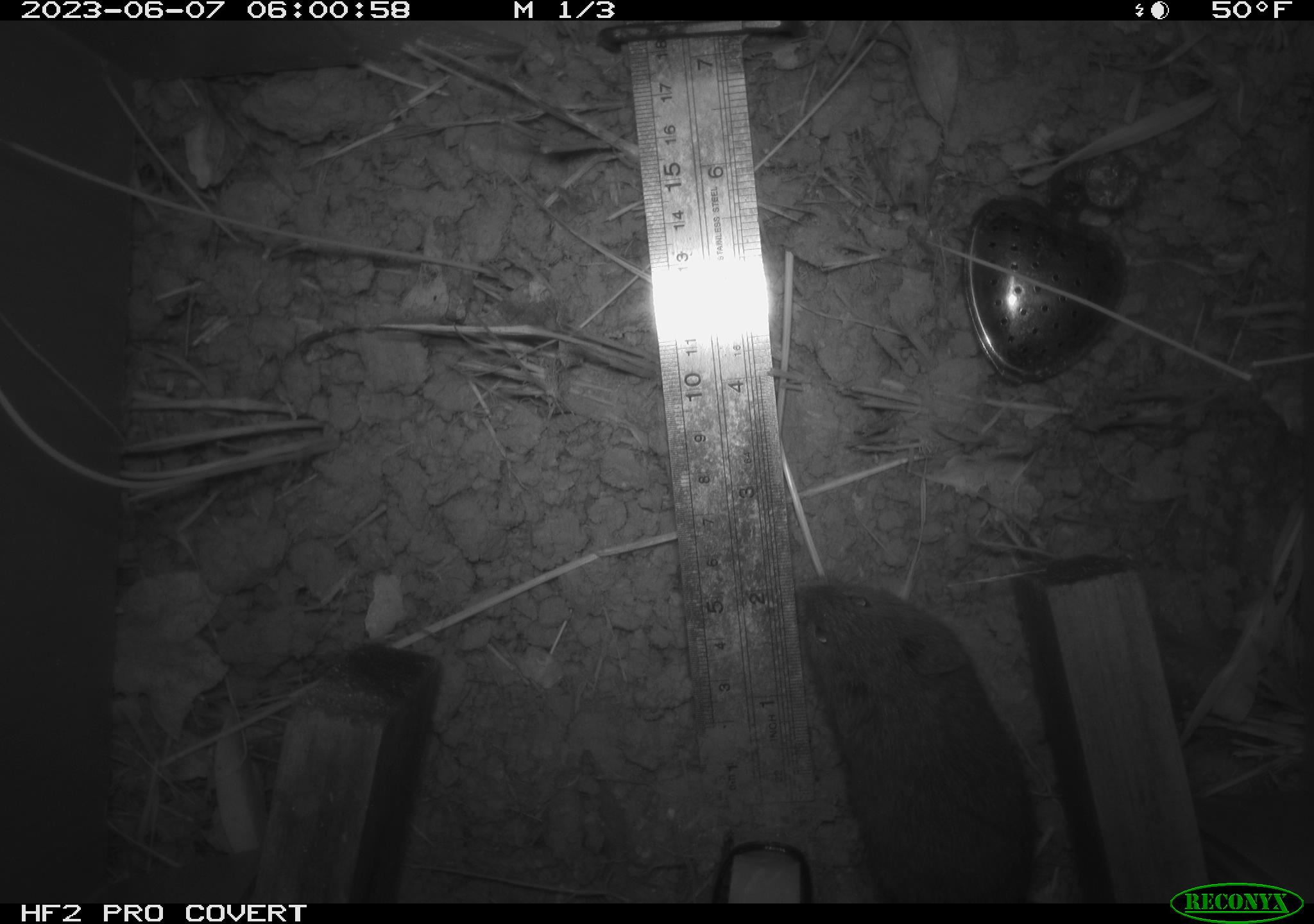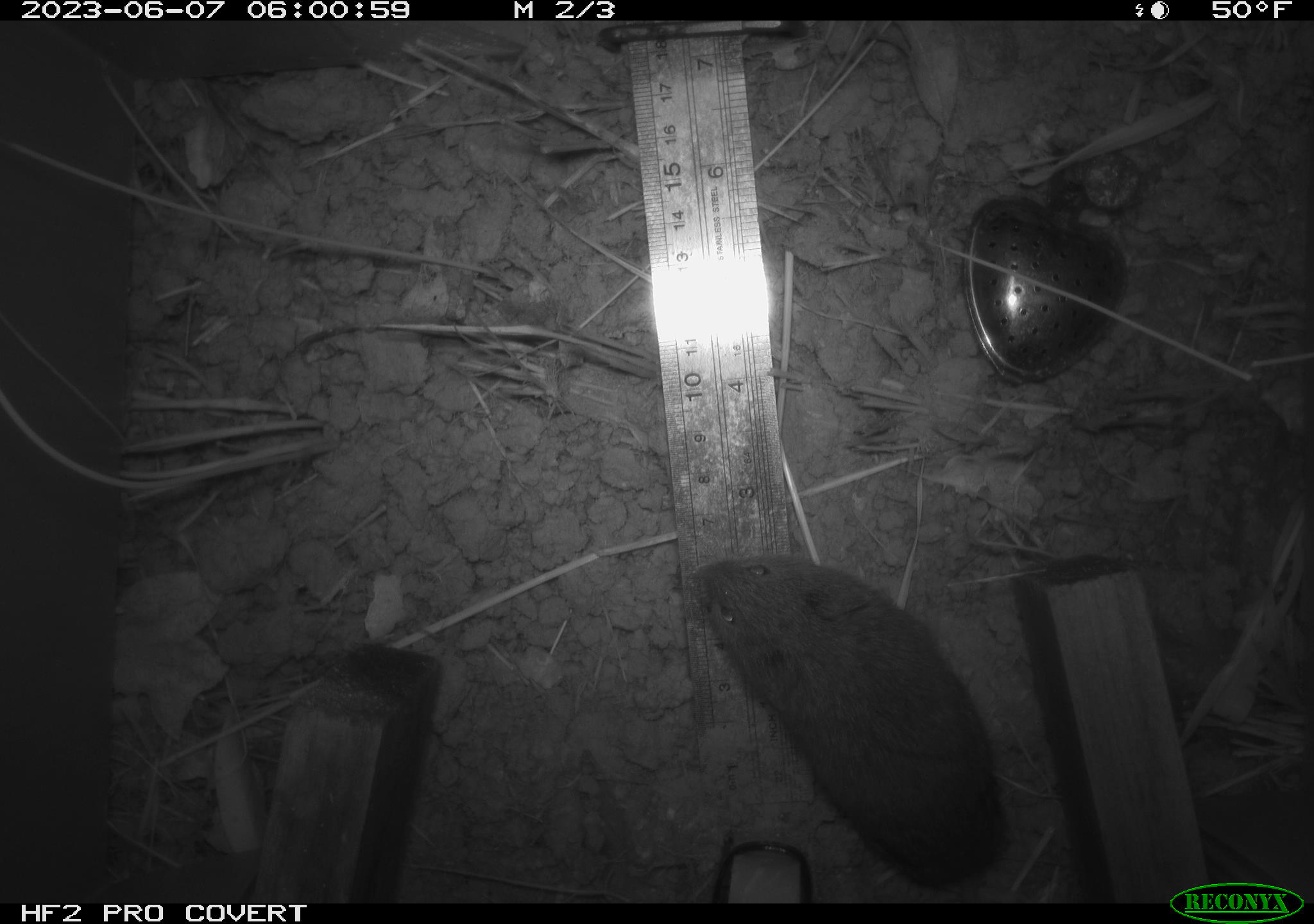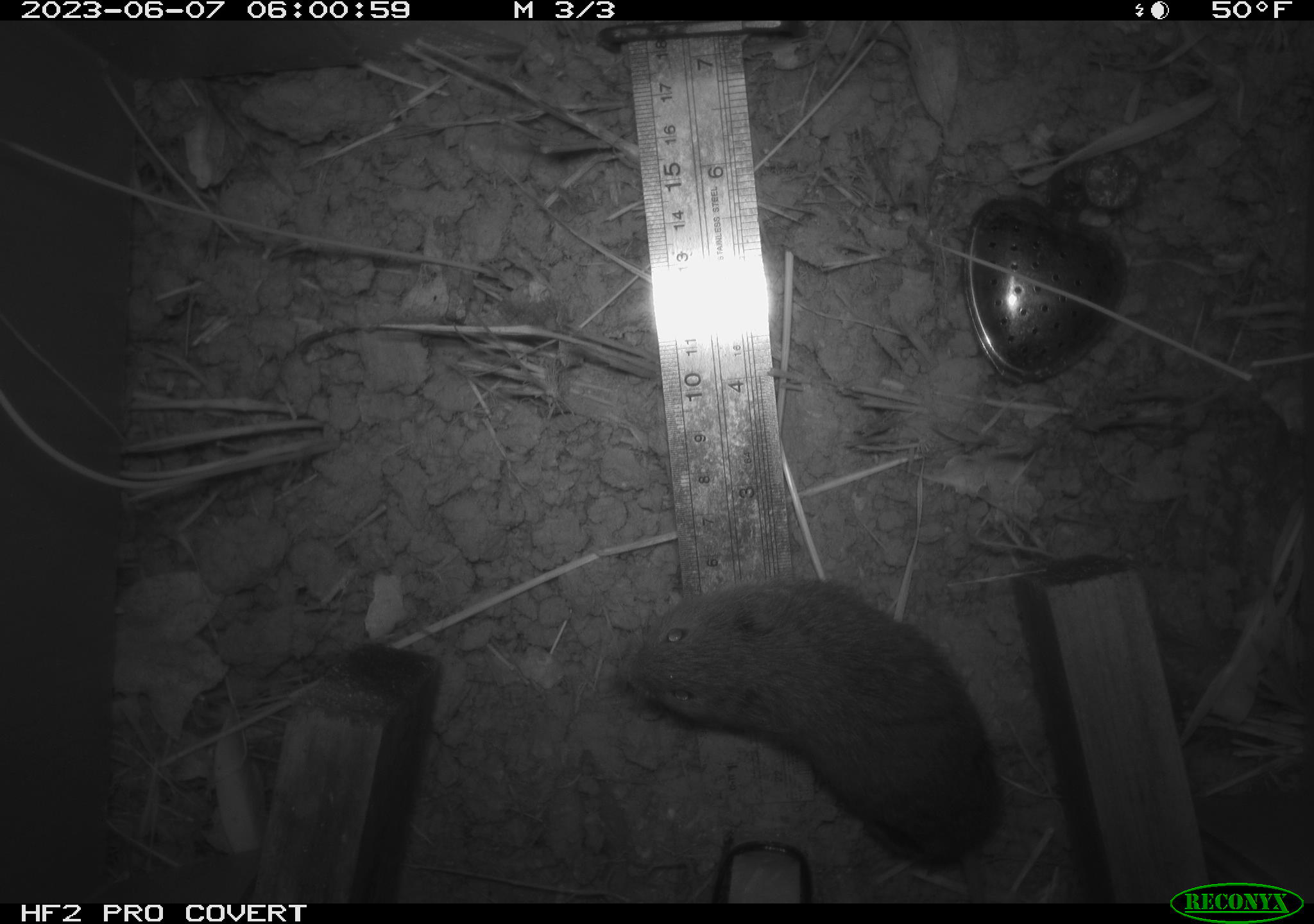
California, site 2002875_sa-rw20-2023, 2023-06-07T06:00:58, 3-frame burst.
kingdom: Animalia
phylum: Chordata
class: Mammalia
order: Rodentia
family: Cricetidae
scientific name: Arvicolinae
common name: voles, lemmings, and muskrats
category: arvicolinae subfamily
Arvicolinae subfamily (voles, lemmings, and muskrats) (Arvicolinae).